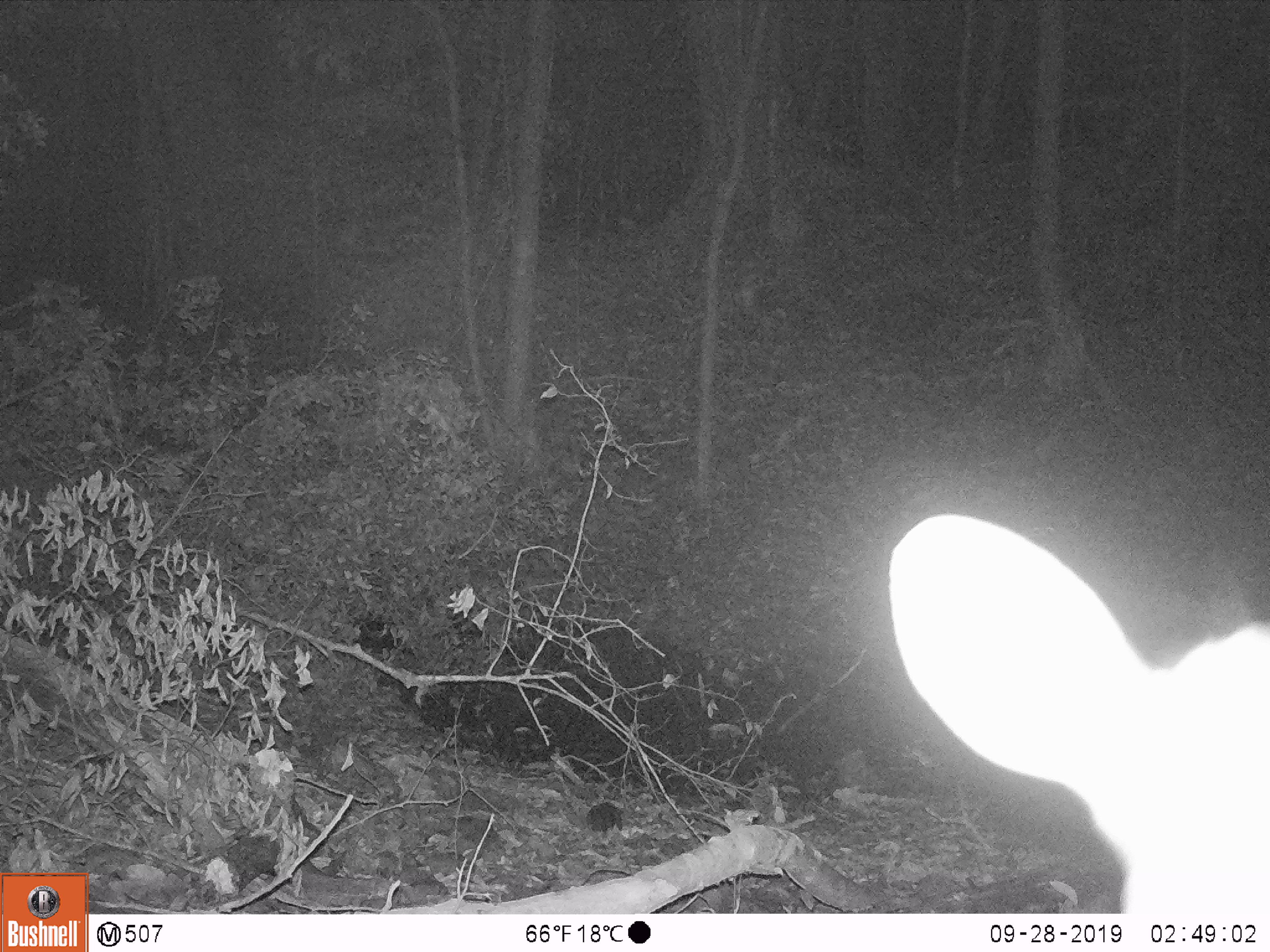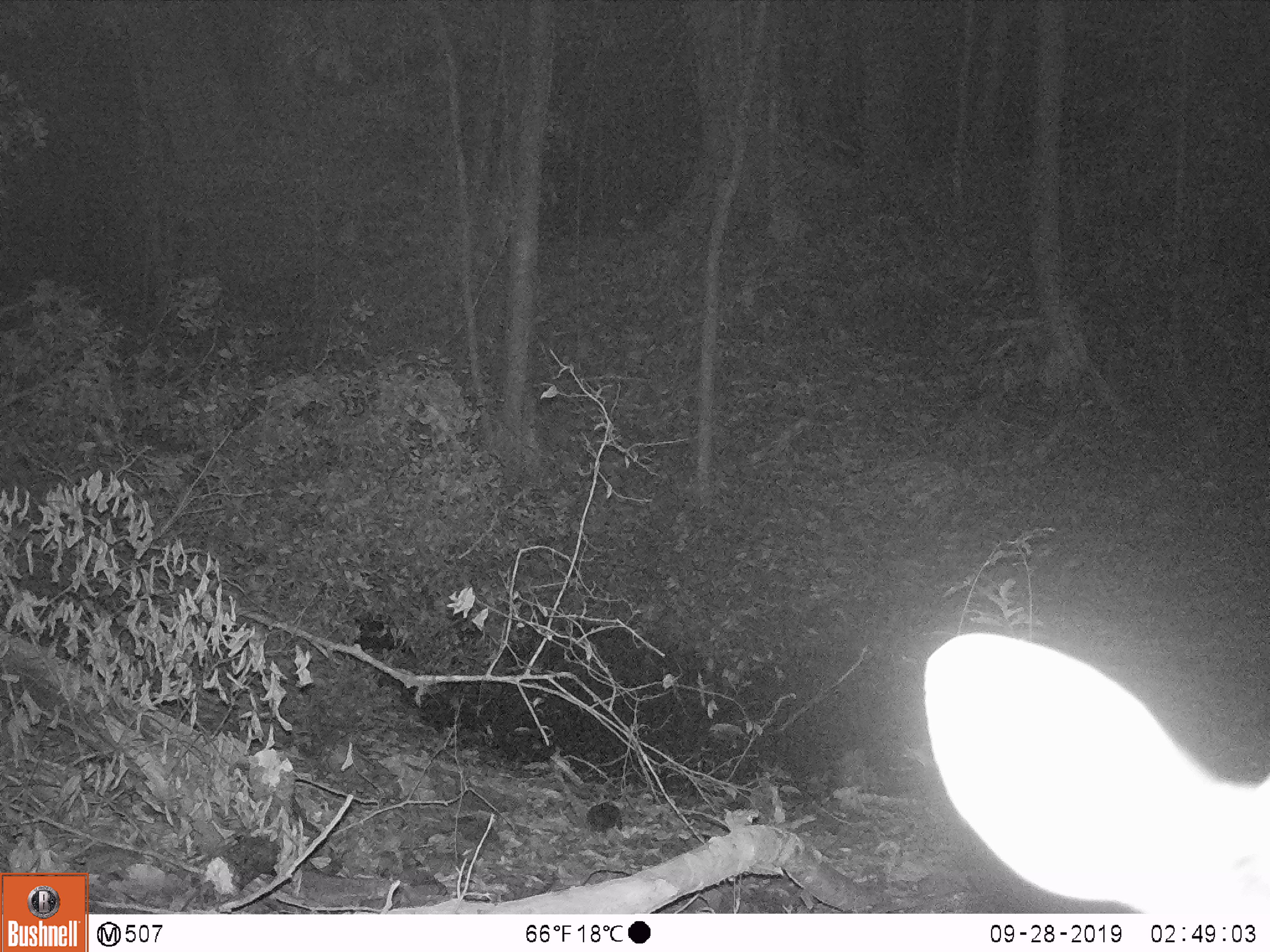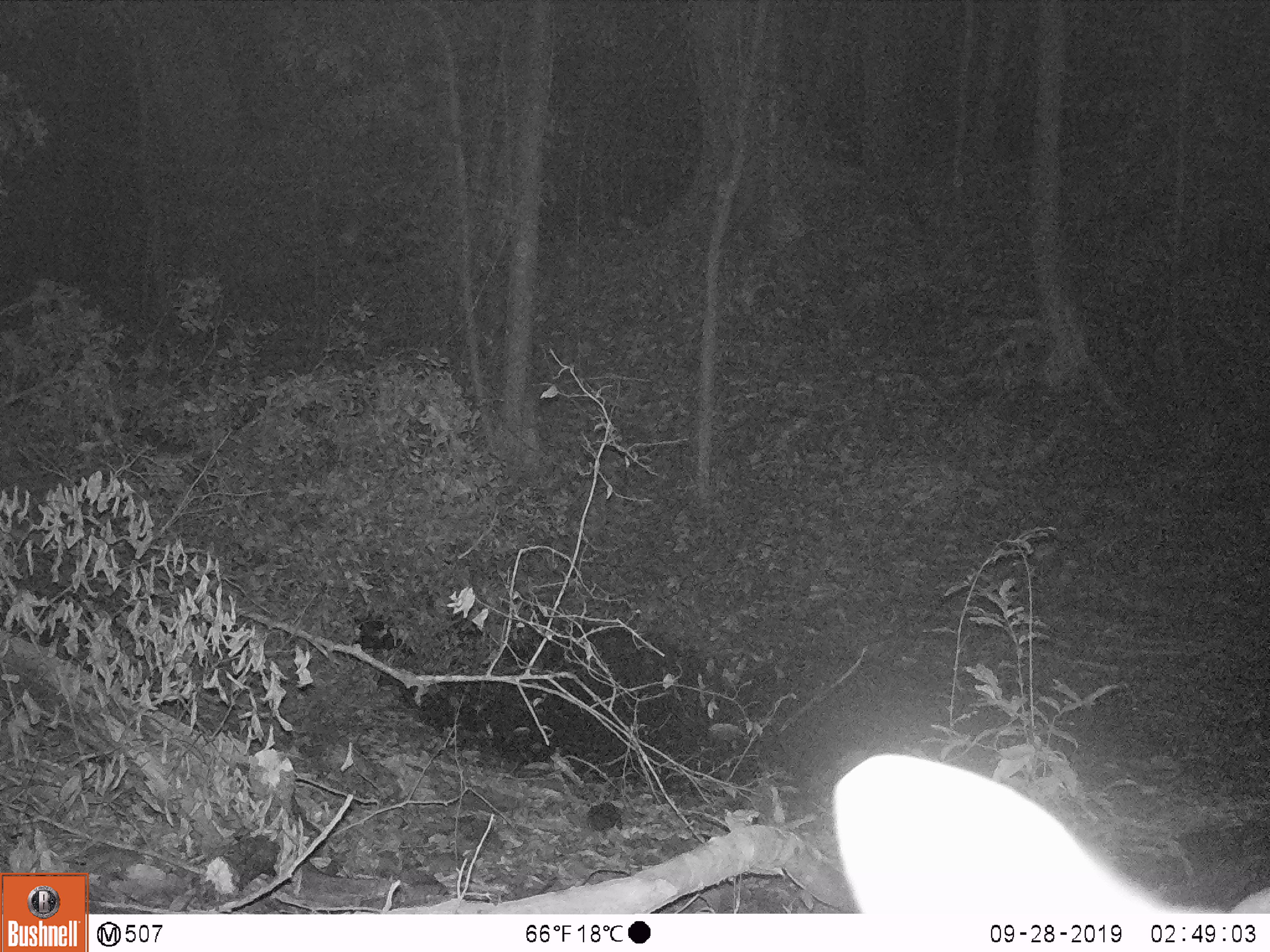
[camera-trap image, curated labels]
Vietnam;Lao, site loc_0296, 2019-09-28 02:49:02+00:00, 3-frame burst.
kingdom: Animalia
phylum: Chordata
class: Mammalia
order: Artiodactyla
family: Cervidae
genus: Muntiacus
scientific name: Muntiacus vuquangensis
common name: large-antlered muntjac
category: large antlered muntjac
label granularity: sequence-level